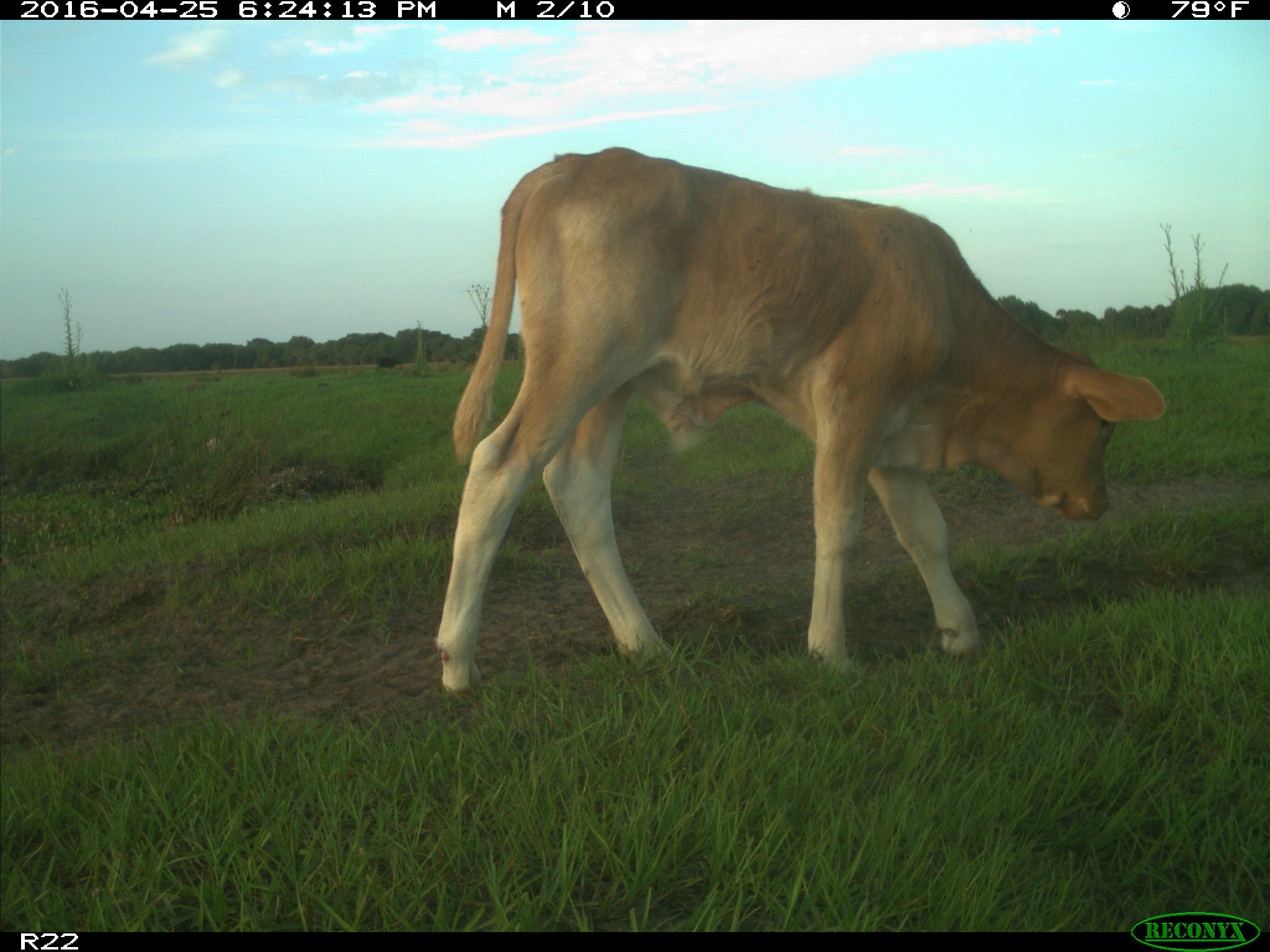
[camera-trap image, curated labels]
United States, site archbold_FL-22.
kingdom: Animalia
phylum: Chordata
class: Mammalia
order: Artiodactyla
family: Bovidae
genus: Bos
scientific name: Bos taurus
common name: domestic cow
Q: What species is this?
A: Bos taurus (domestic cow).